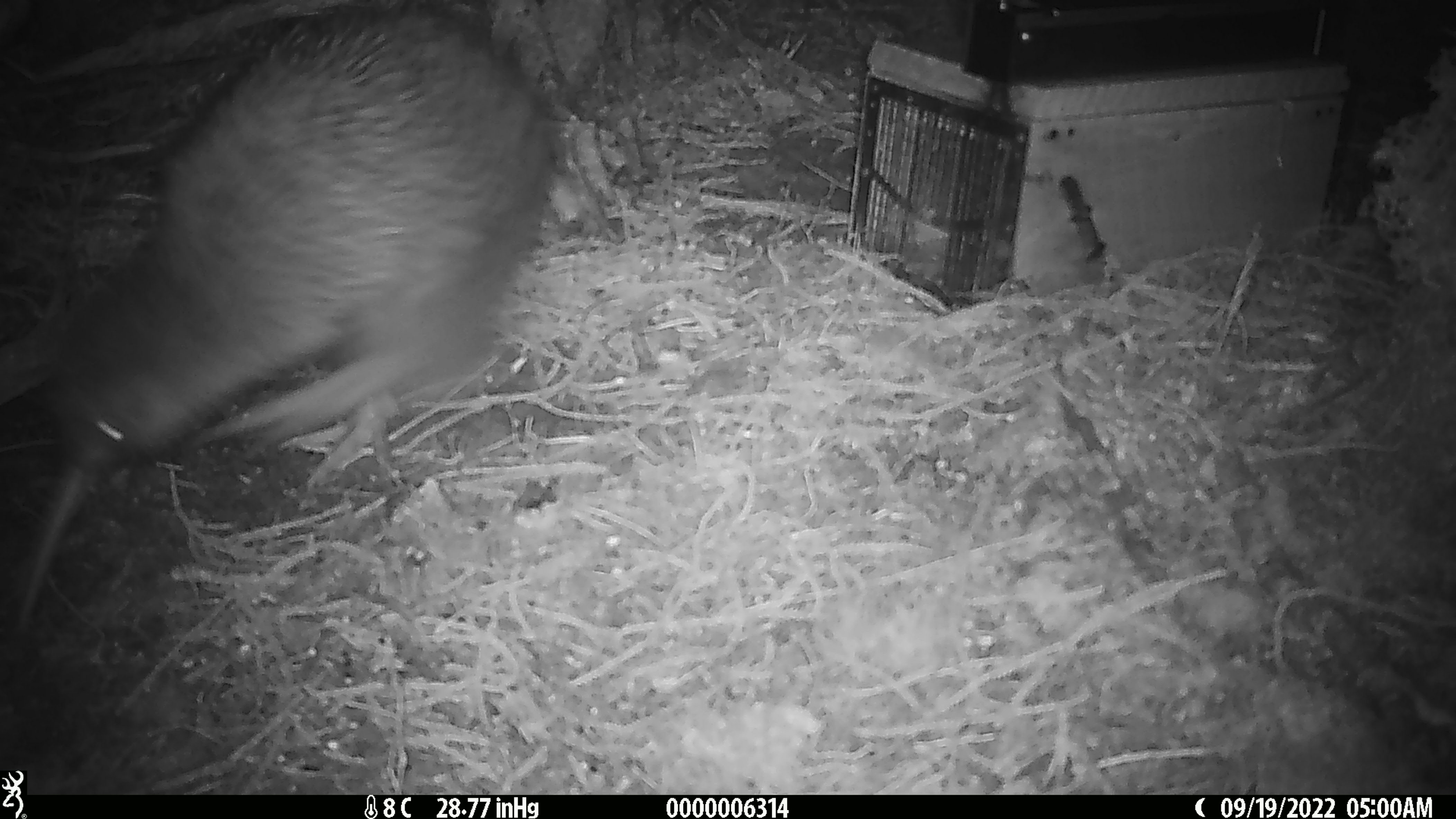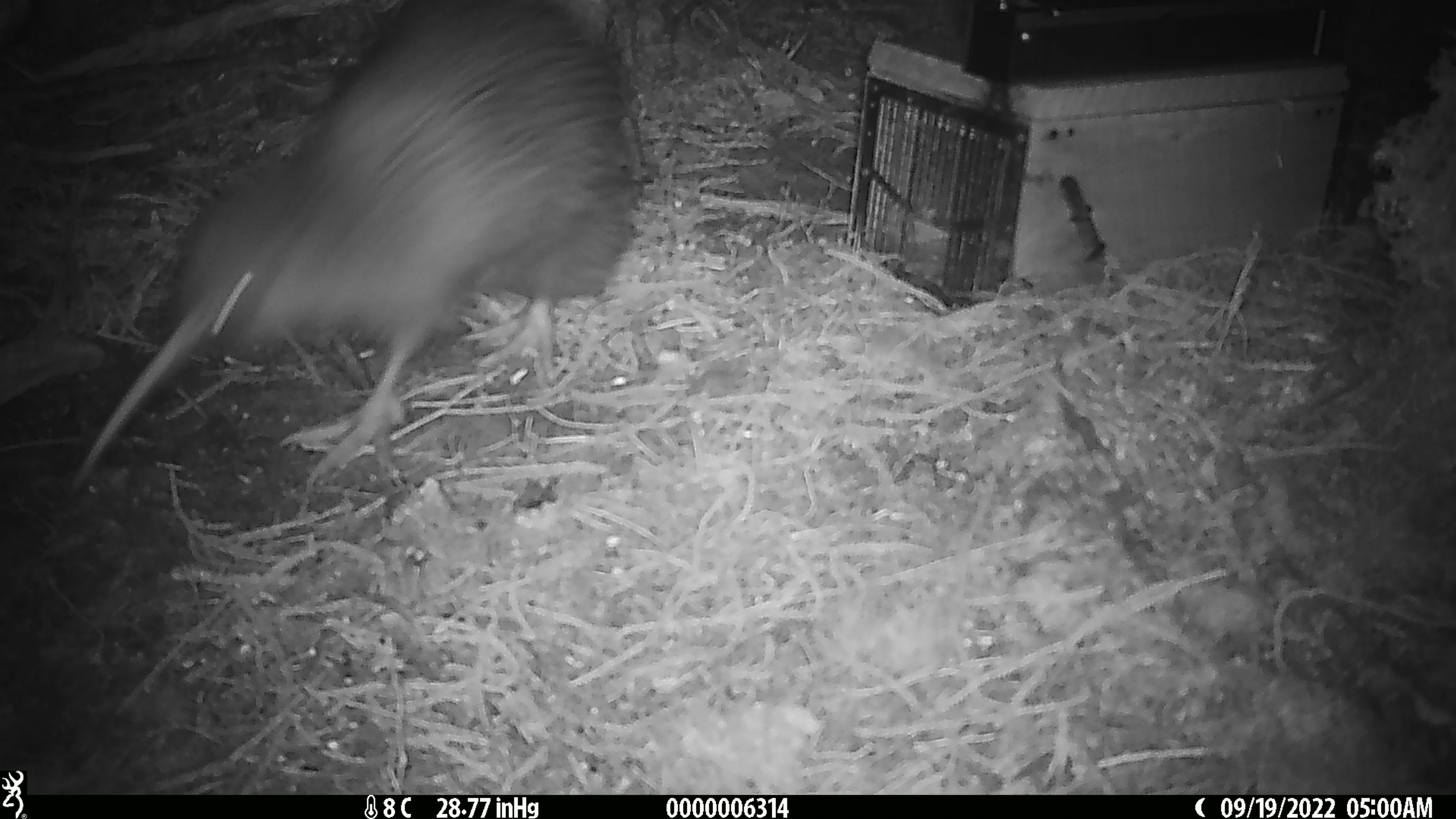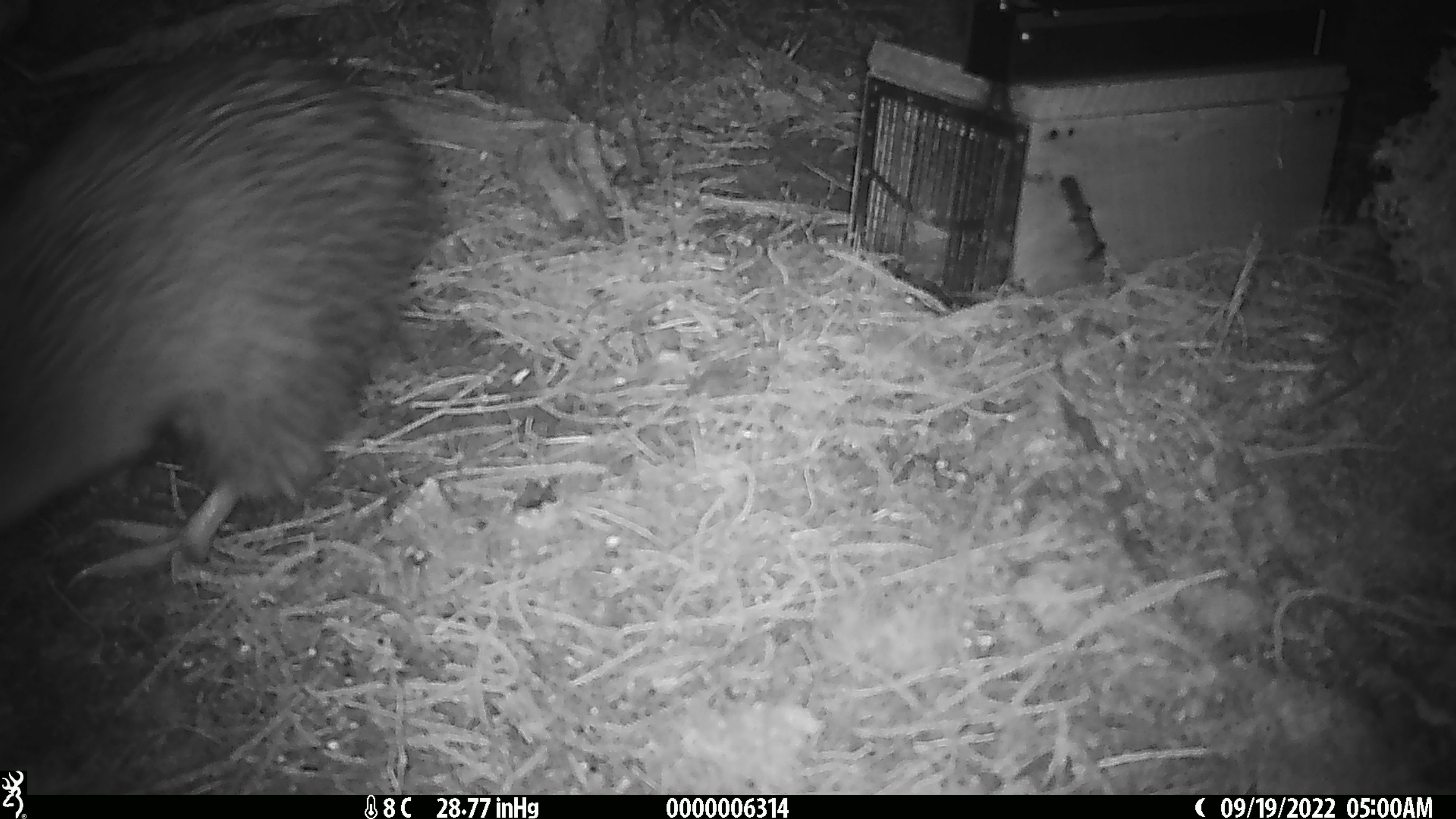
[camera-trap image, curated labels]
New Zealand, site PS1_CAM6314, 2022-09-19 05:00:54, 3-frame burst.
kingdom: Animalia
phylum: Chordata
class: Aves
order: Apterygiformes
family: Apterygidae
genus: Apteryx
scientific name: Apteryx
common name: kiwi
Kiwi (Apteryx).